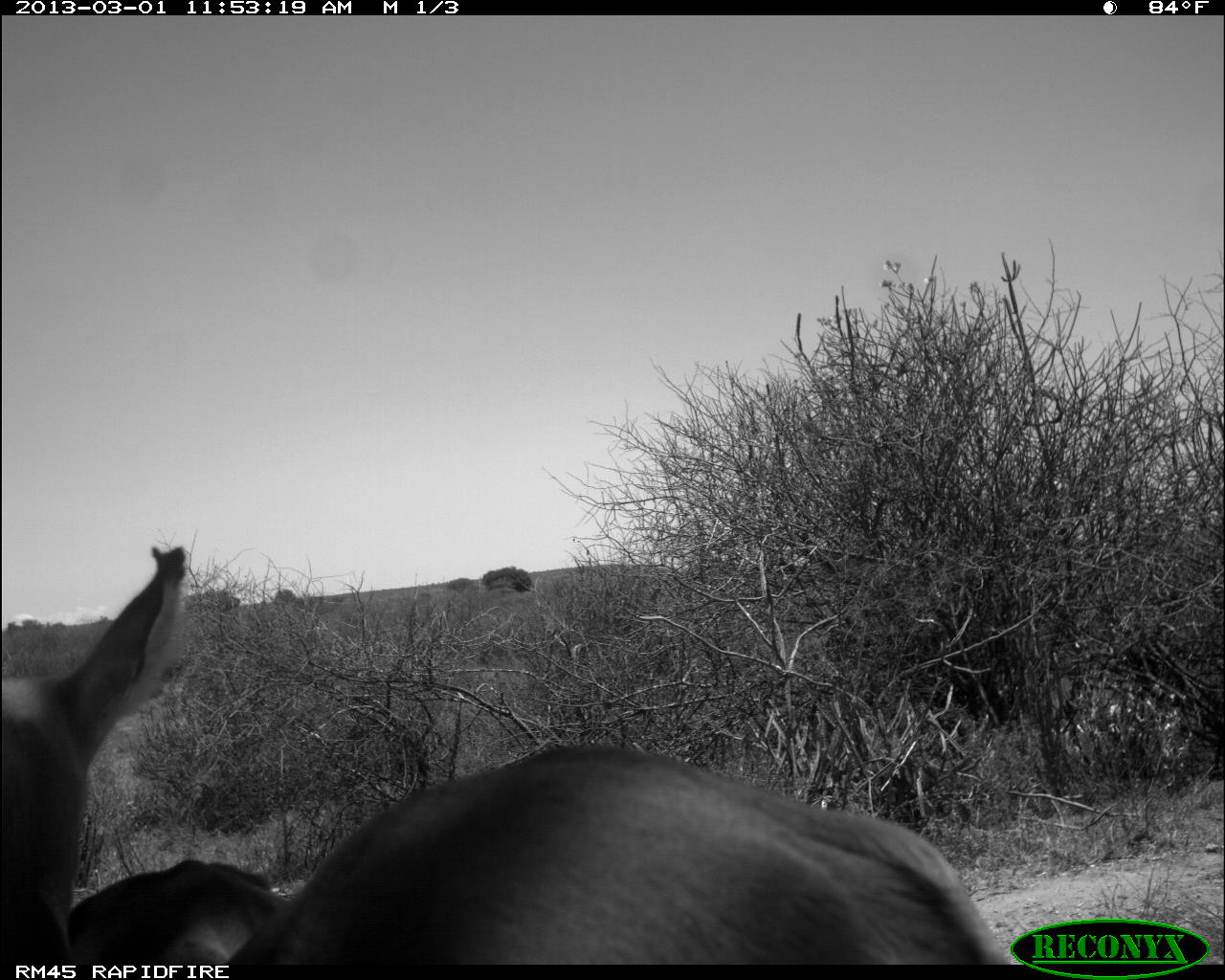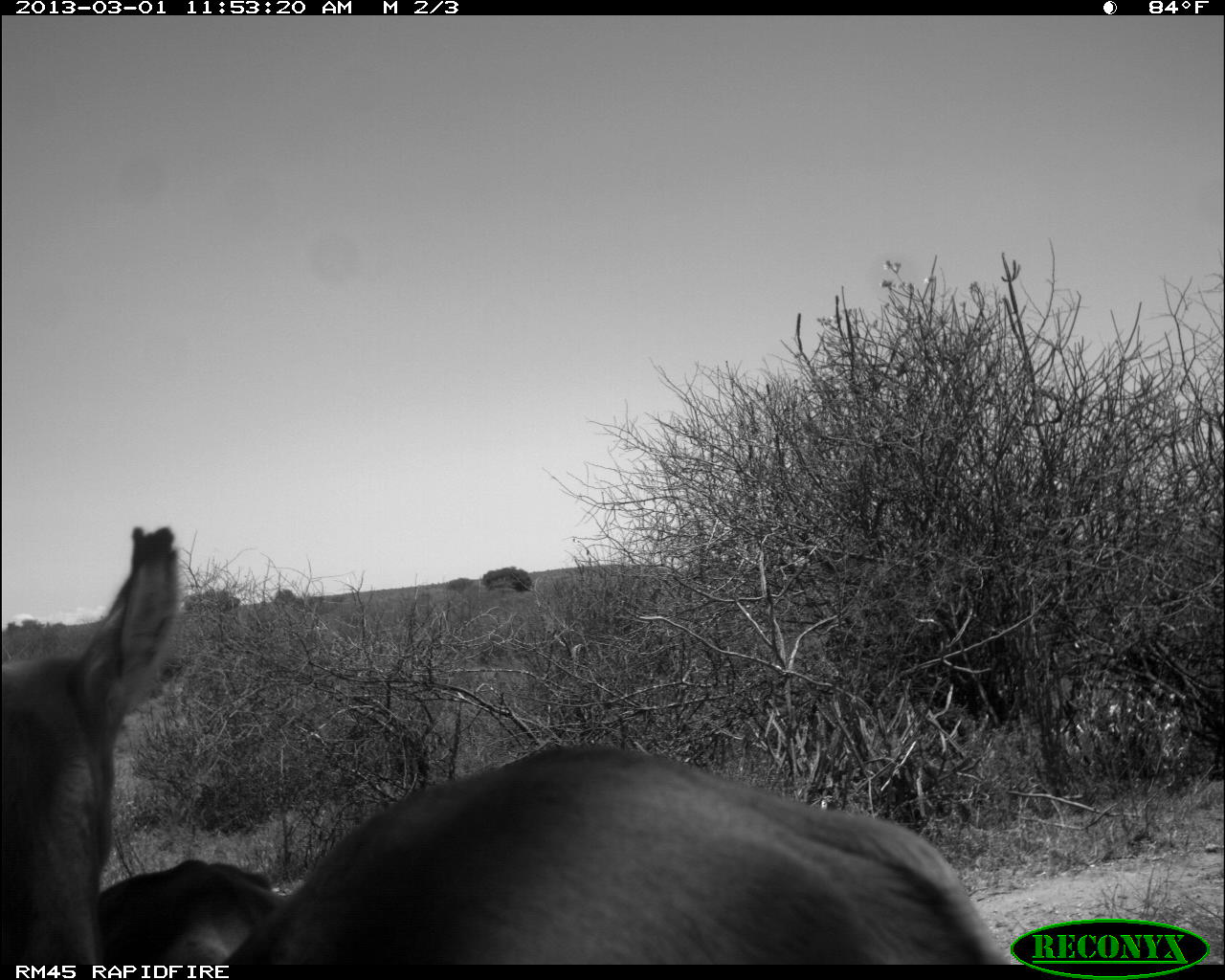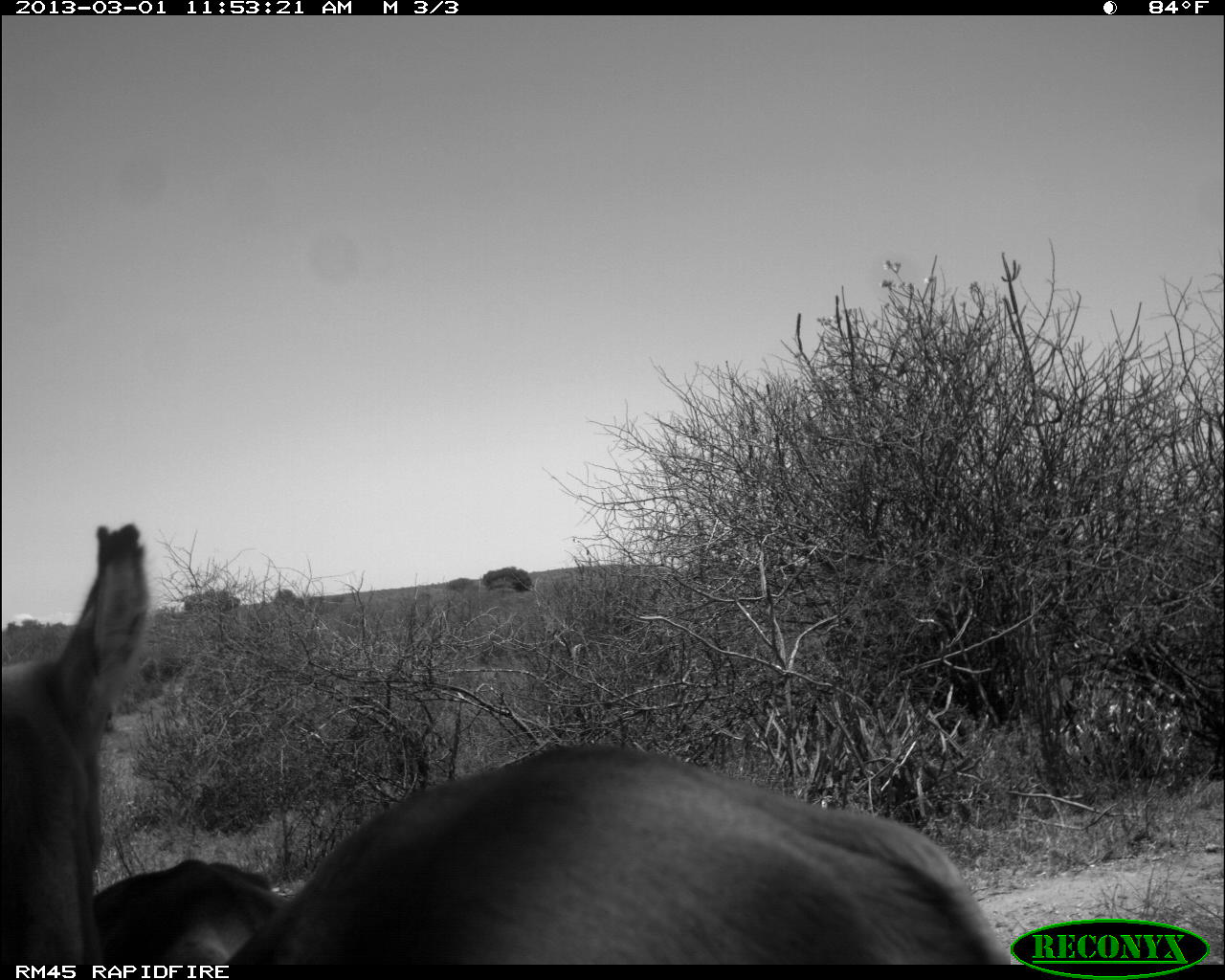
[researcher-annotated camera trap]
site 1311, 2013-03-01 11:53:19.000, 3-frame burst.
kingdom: Animalia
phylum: Chordata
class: Mammalia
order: Artiodactyla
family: Bovidae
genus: Aepyceros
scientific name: Aepyceros melampus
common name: impala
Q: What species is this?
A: Aepyceros melampus (impala).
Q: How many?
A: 2.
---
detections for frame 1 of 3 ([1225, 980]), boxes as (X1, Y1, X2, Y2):
aepyceros melampus: (1, 541, 1017, 961); (60, 853, 284, 980)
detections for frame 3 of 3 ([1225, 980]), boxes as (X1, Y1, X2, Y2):
aepyceros melampus: (0, 516, 1017, 965); (95, 850, 284, 966)